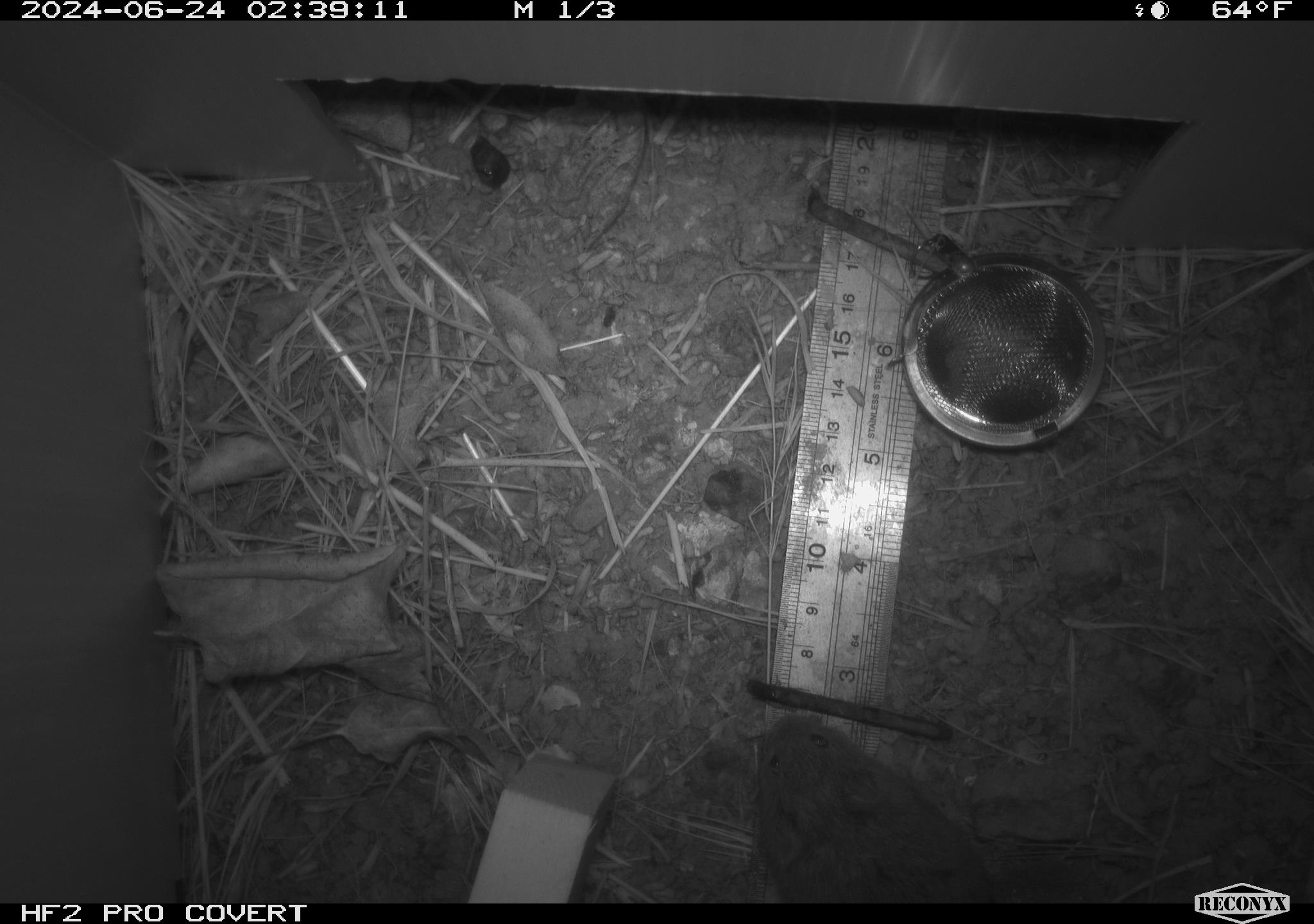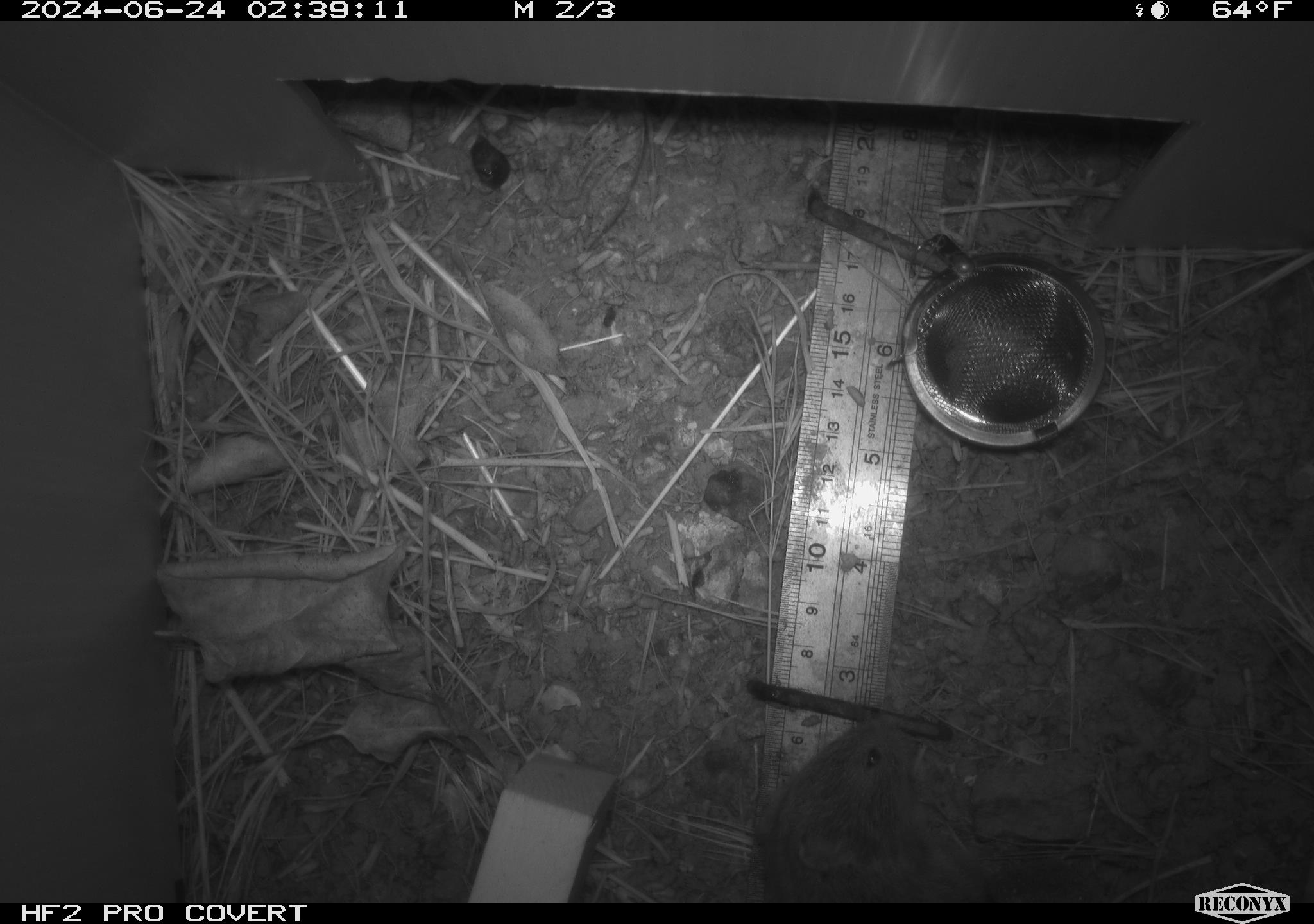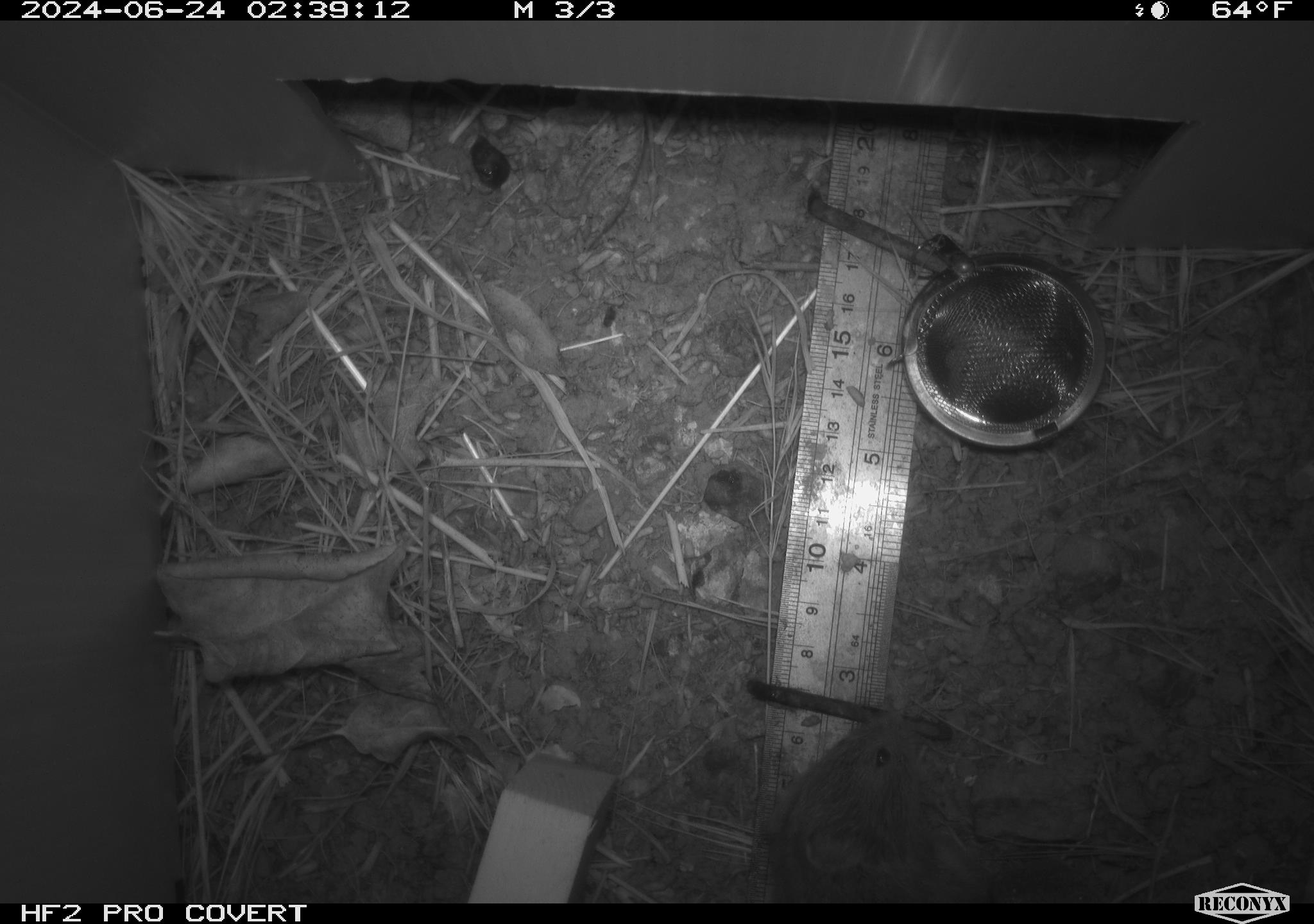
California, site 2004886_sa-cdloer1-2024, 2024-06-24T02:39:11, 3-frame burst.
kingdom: Animalia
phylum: Chordata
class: Mammalia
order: Rodentia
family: Cricetidae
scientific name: Arvicolinae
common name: voles, lemmings, and muskrats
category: arvicolinae subfamily